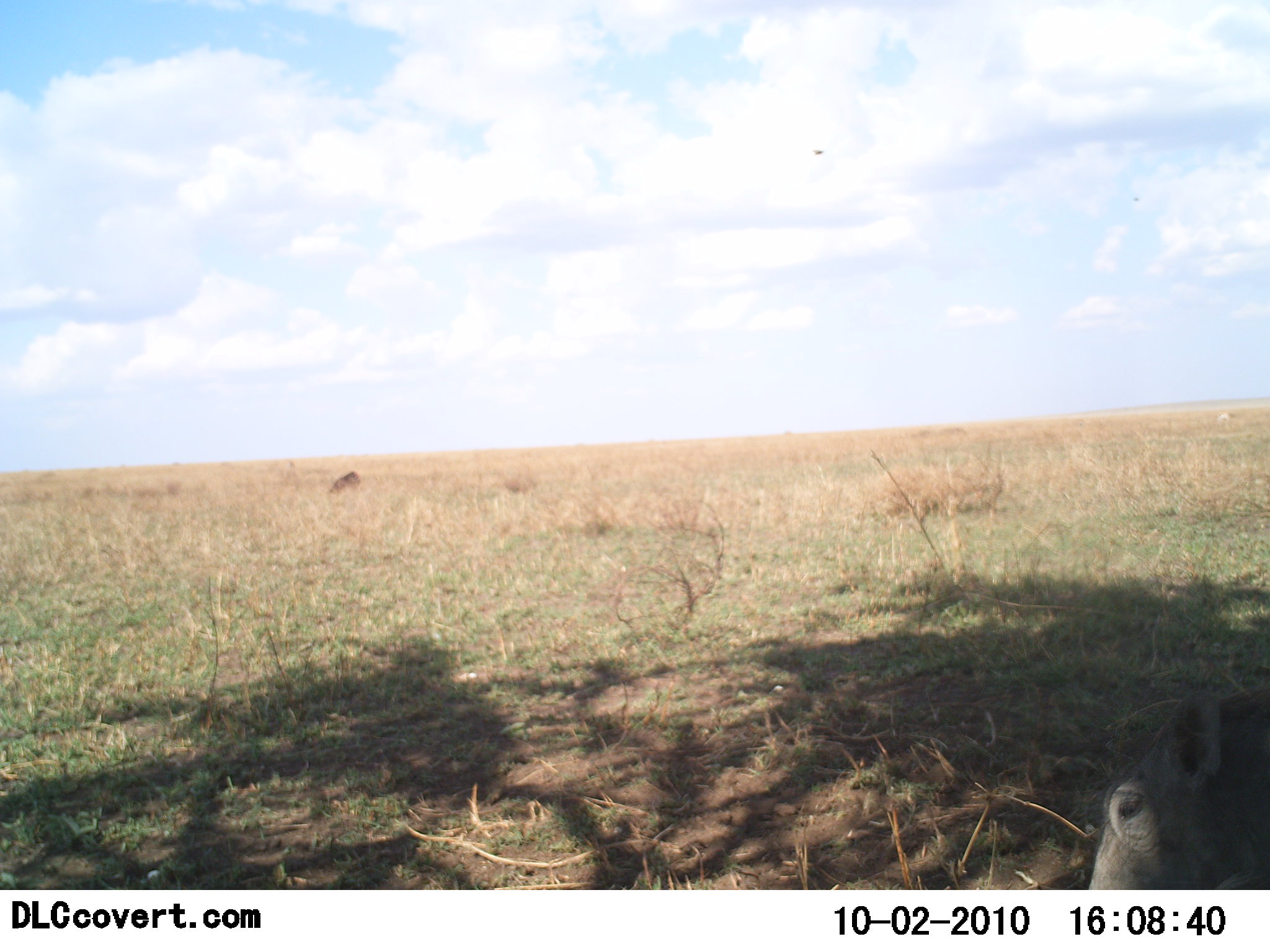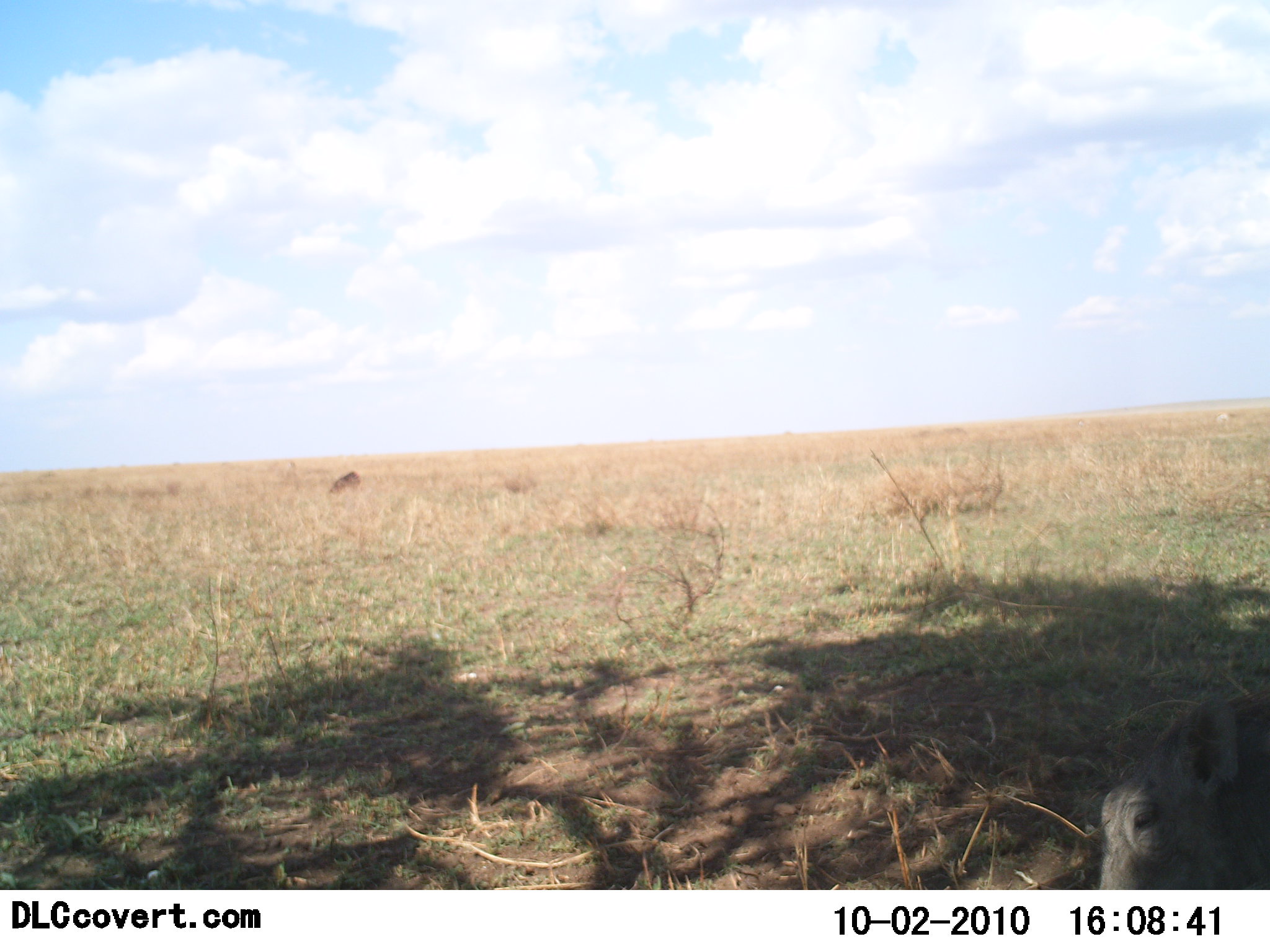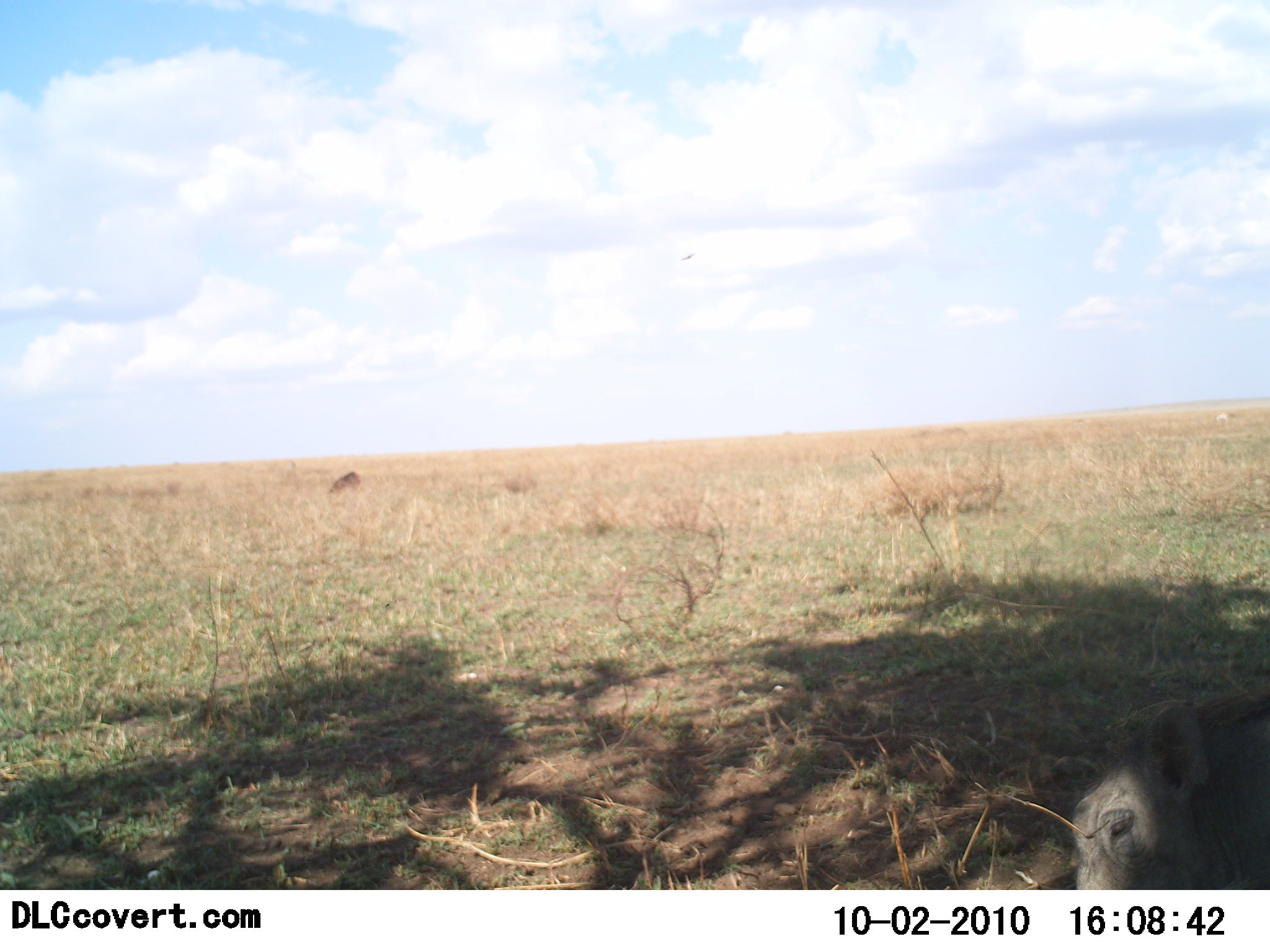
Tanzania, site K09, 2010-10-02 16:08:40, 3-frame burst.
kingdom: Animalia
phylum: Chordata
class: Mammalia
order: Artiodactyla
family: Suidae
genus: Phacochoerus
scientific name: Phacochoerus africanus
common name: warthog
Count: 1.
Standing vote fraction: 45%.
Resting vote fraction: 9%.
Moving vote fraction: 27%.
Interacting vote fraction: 0%.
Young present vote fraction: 0%.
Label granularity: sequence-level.